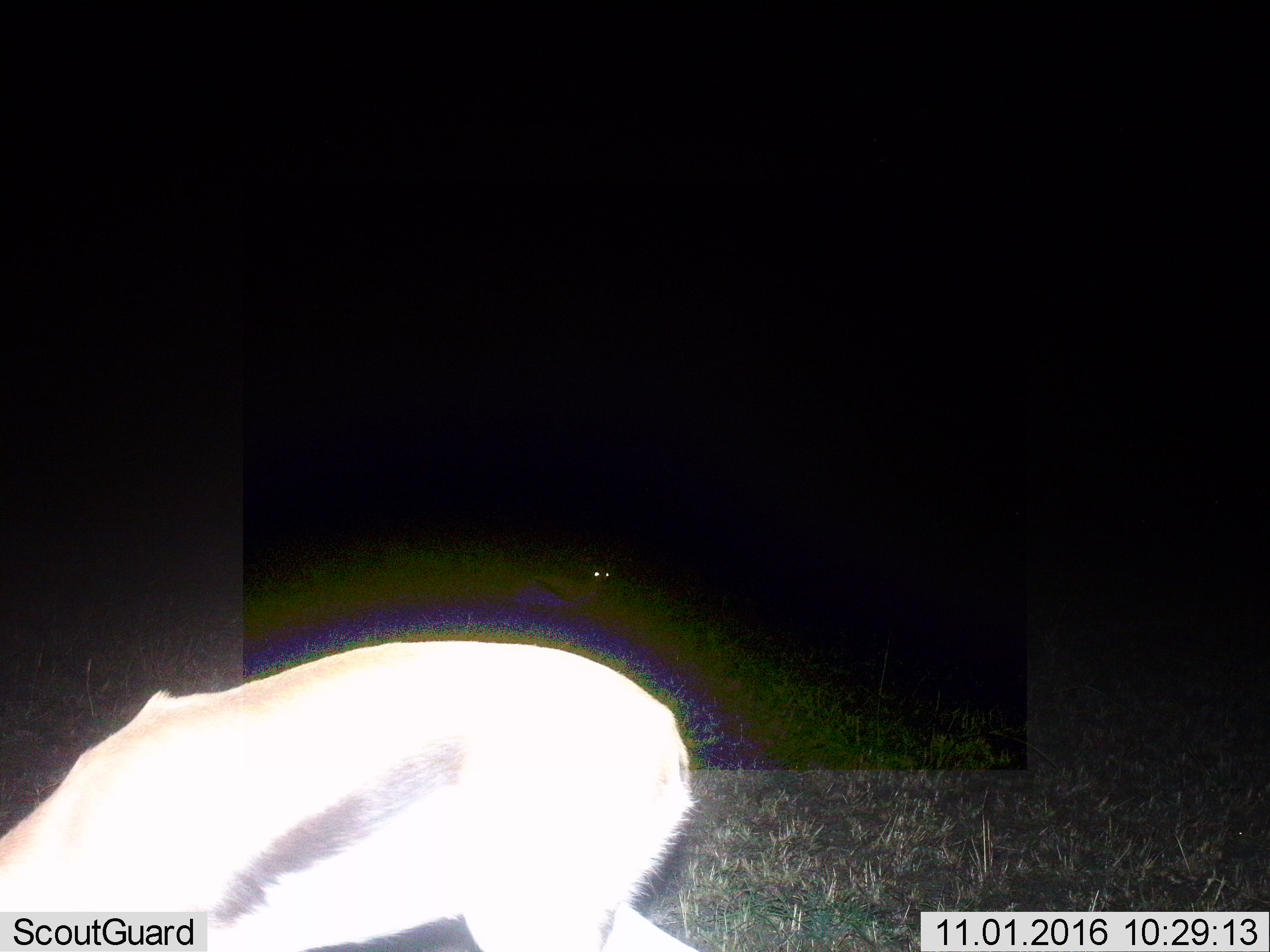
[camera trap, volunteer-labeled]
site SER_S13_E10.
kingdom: Animalia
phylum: Chordata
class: Mammalia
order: Artiodactyla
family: Bovidae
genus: Eudorcas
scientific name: Eudorcas thomsonii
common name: thomson's gazelle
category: gazellethomsons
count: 1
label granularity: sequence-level